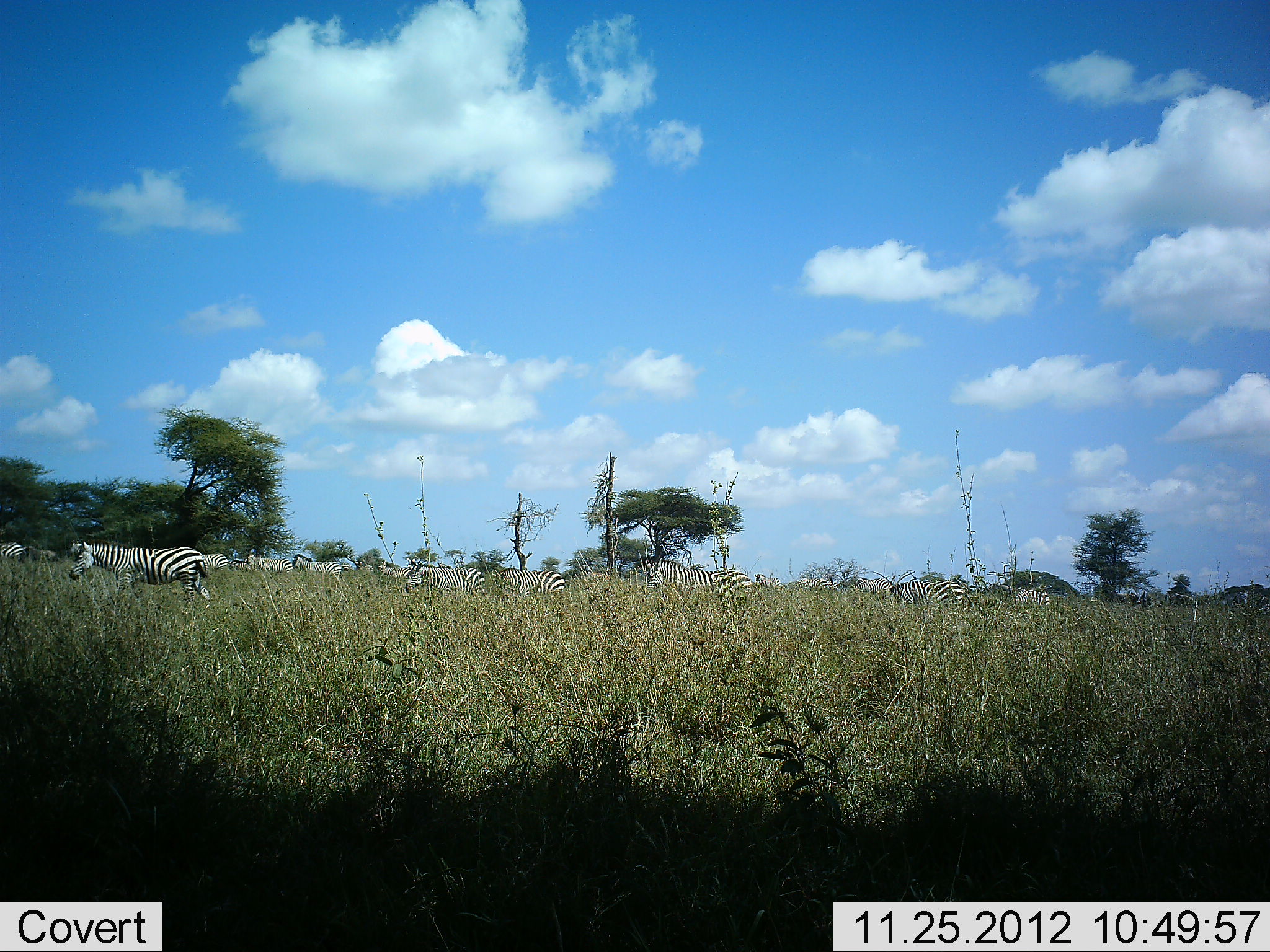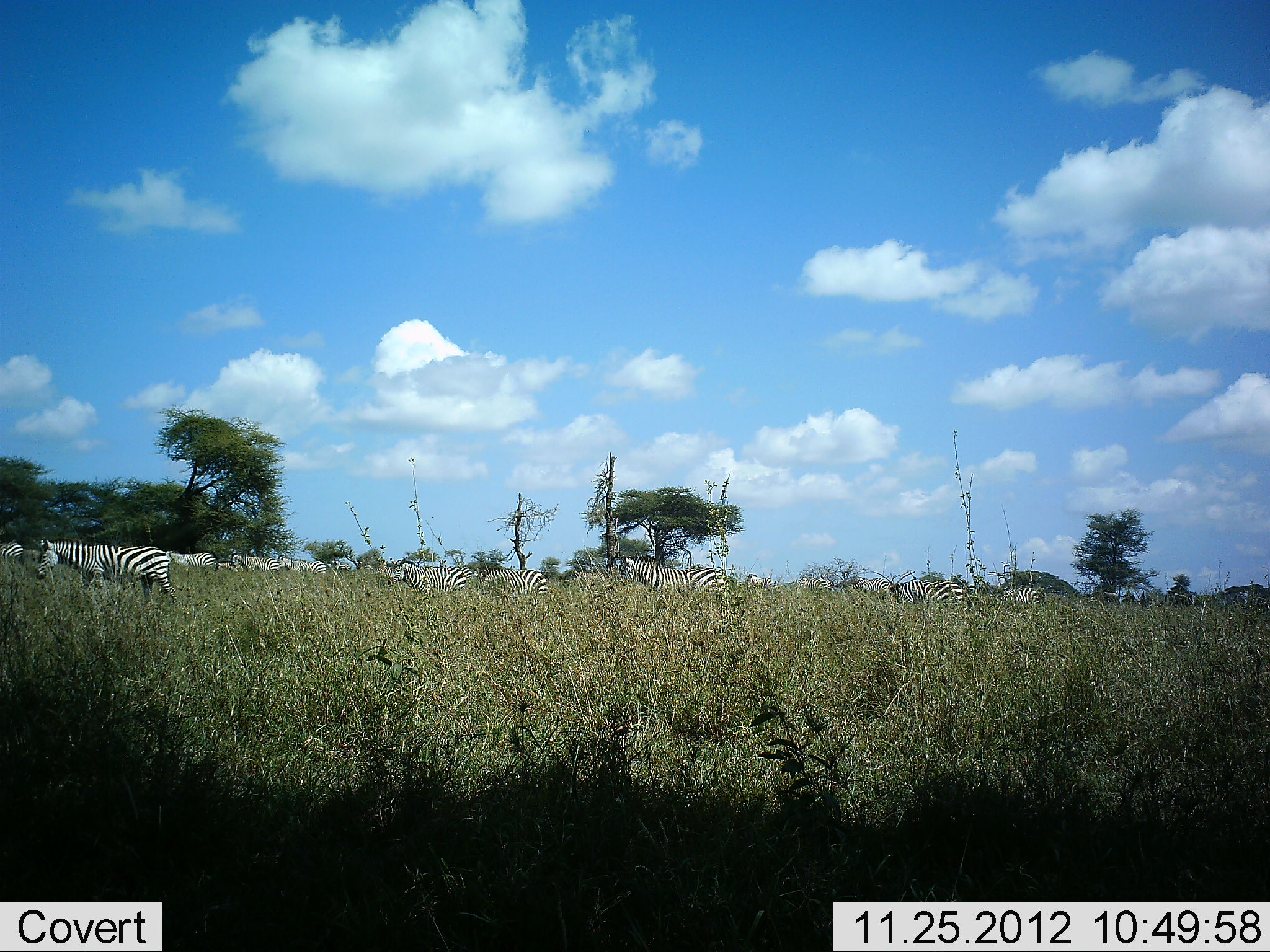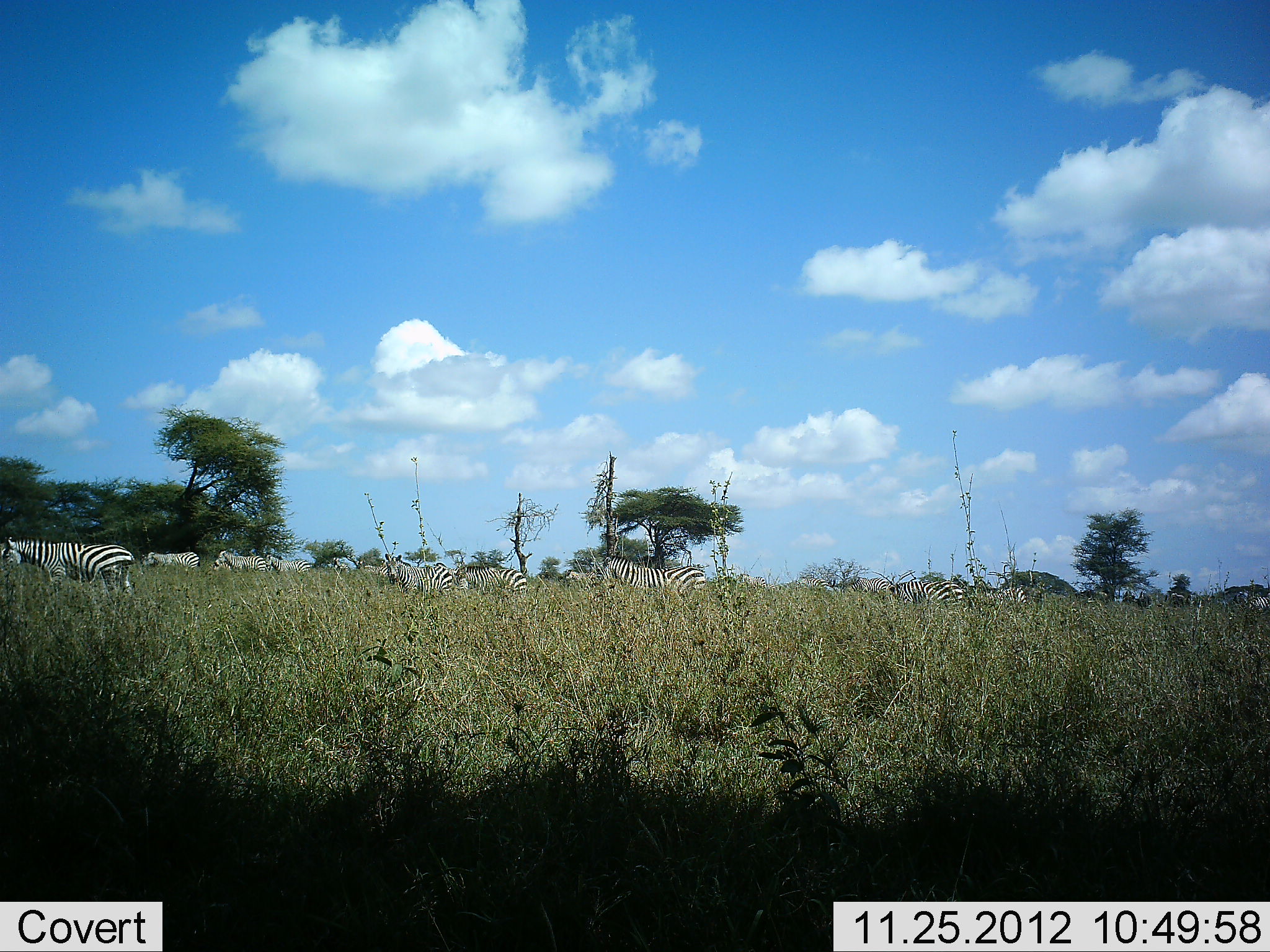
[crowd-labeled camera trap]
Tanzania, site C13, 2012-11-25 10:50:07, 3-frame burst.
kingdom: Animalia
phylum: Chordata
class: Mammalia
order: Perissodactyla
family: Equidae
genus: Equus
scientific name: Equus quagga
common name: plains zebra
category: zebra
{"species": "zebra (plains zebra) (Equus quagga)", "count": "11-50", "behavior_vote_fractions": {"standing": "22%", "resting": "0%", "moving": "100%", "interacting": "0%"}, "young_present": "0%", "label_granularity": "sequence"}